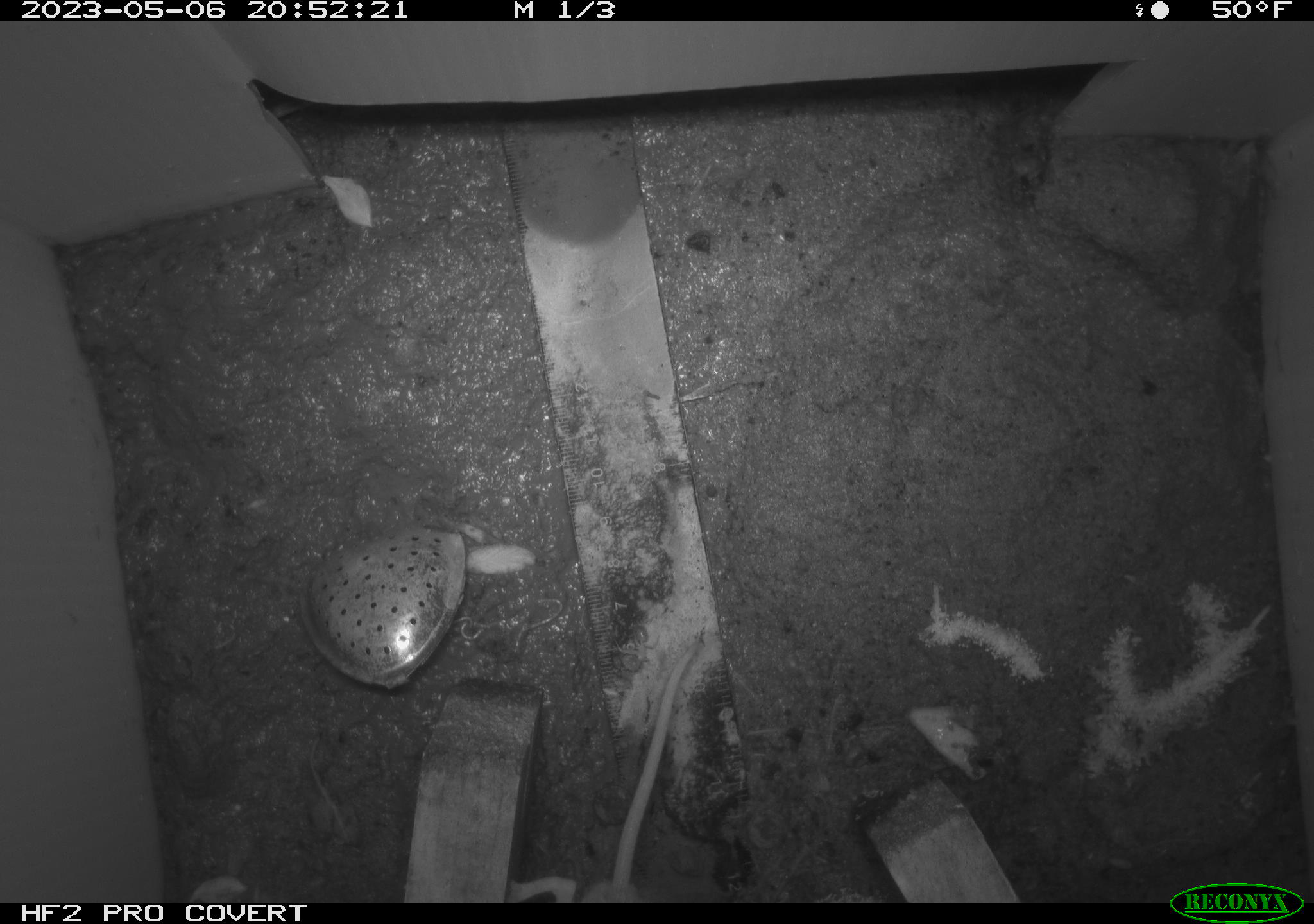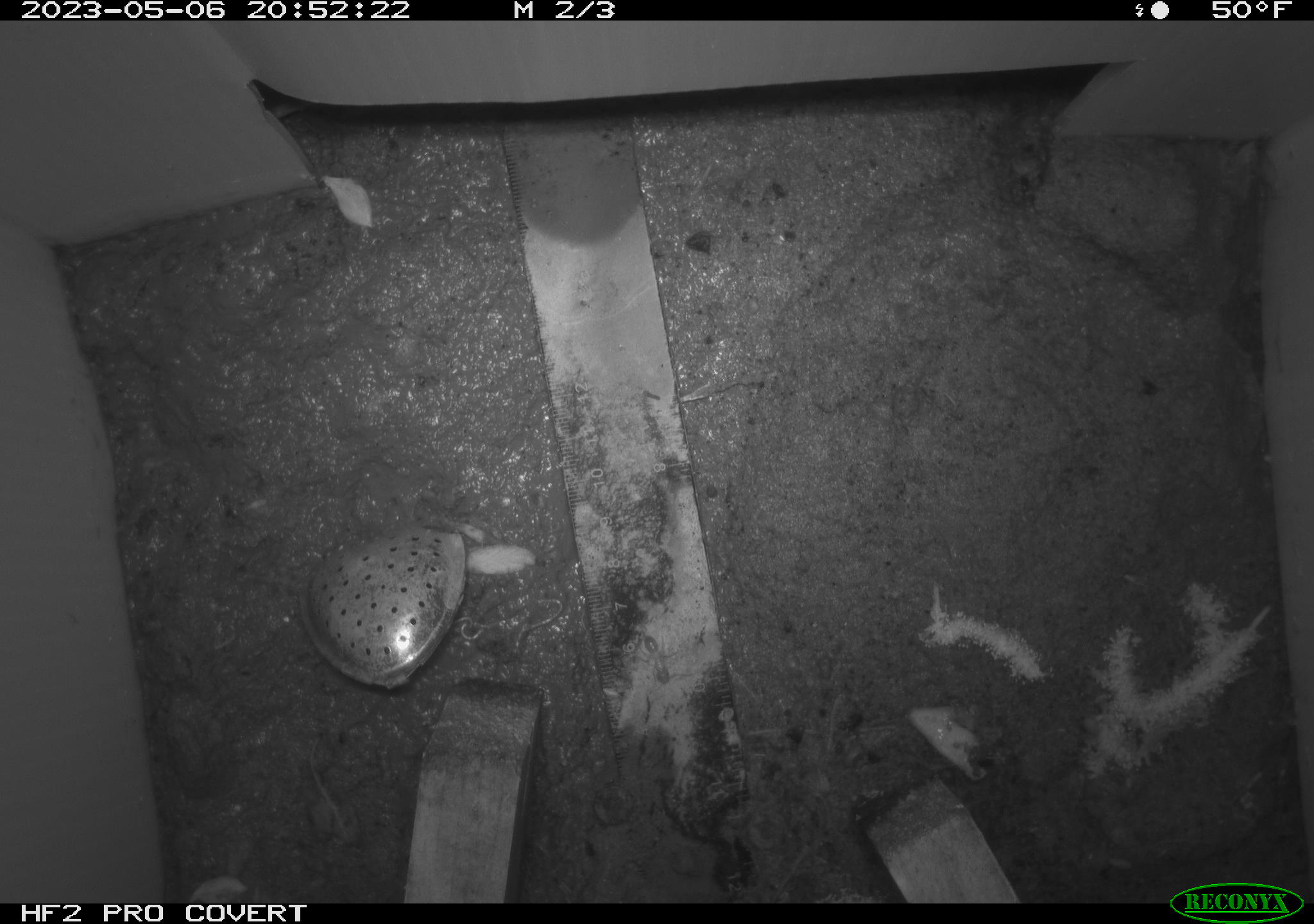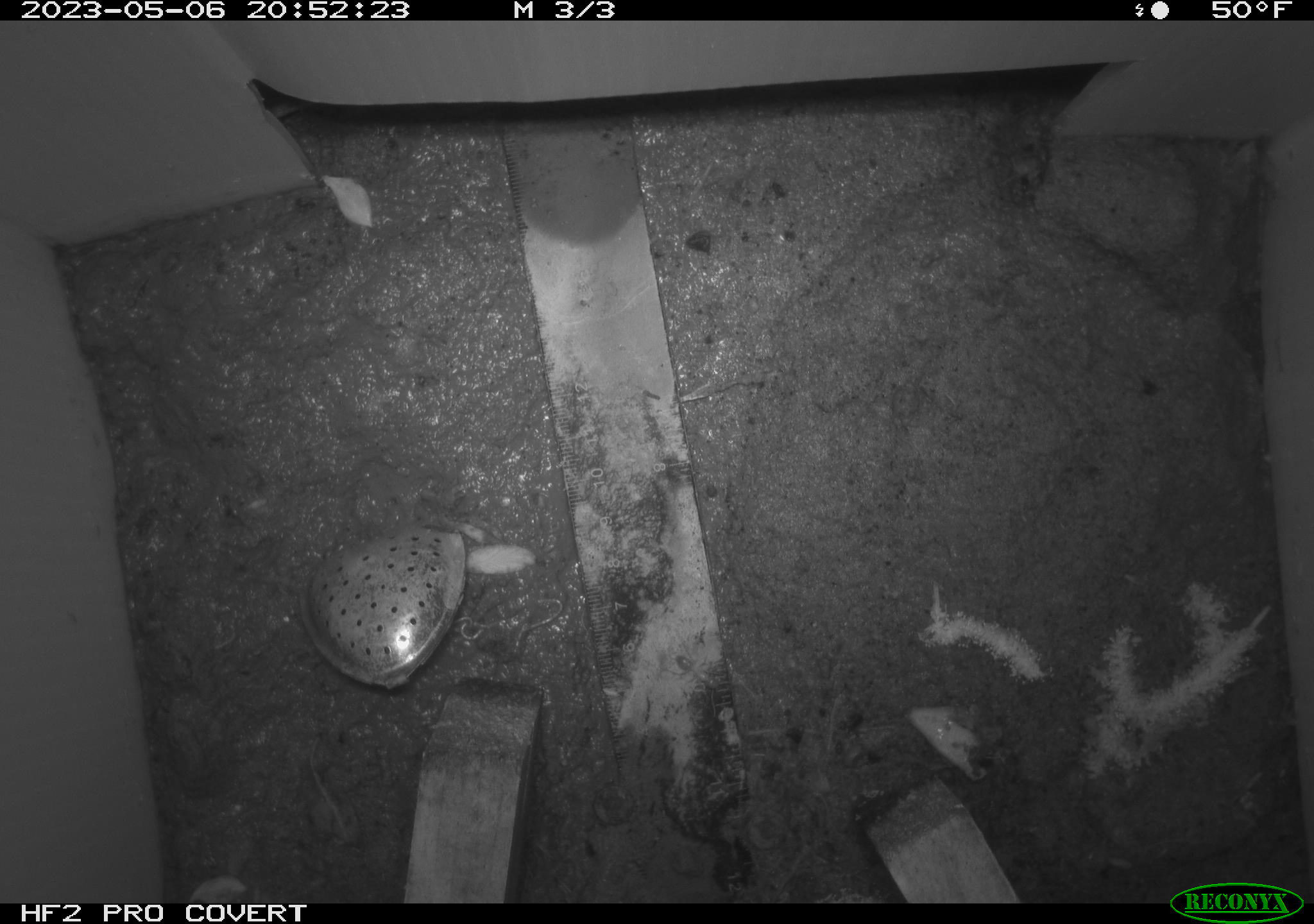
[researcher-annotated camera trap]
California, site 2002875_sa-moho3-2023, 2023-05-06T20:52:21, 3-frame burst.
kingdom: Animalia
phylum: Chordata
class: Mammalia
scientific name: Mammalia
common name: small mammal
Small mammal (Mammalia).